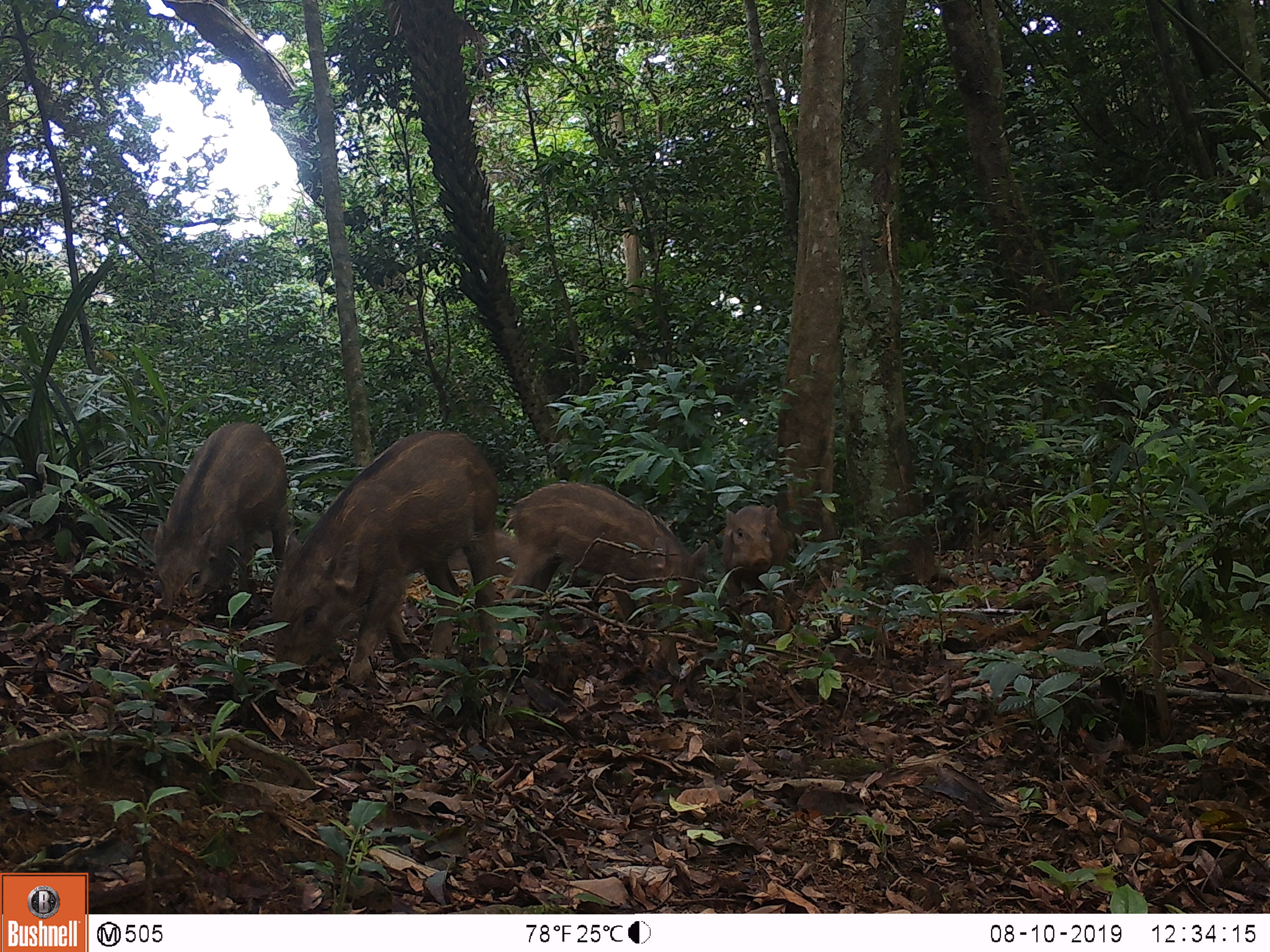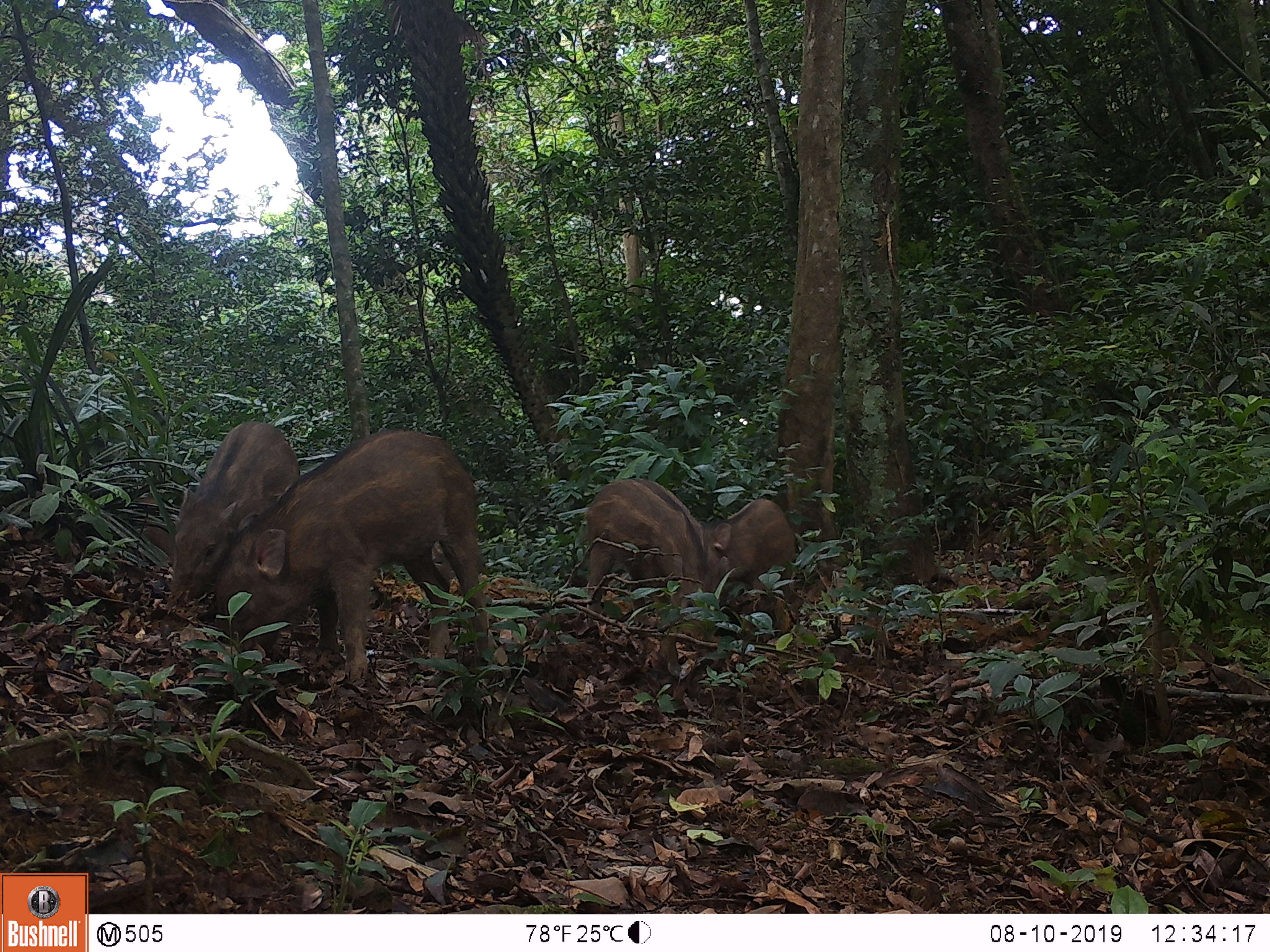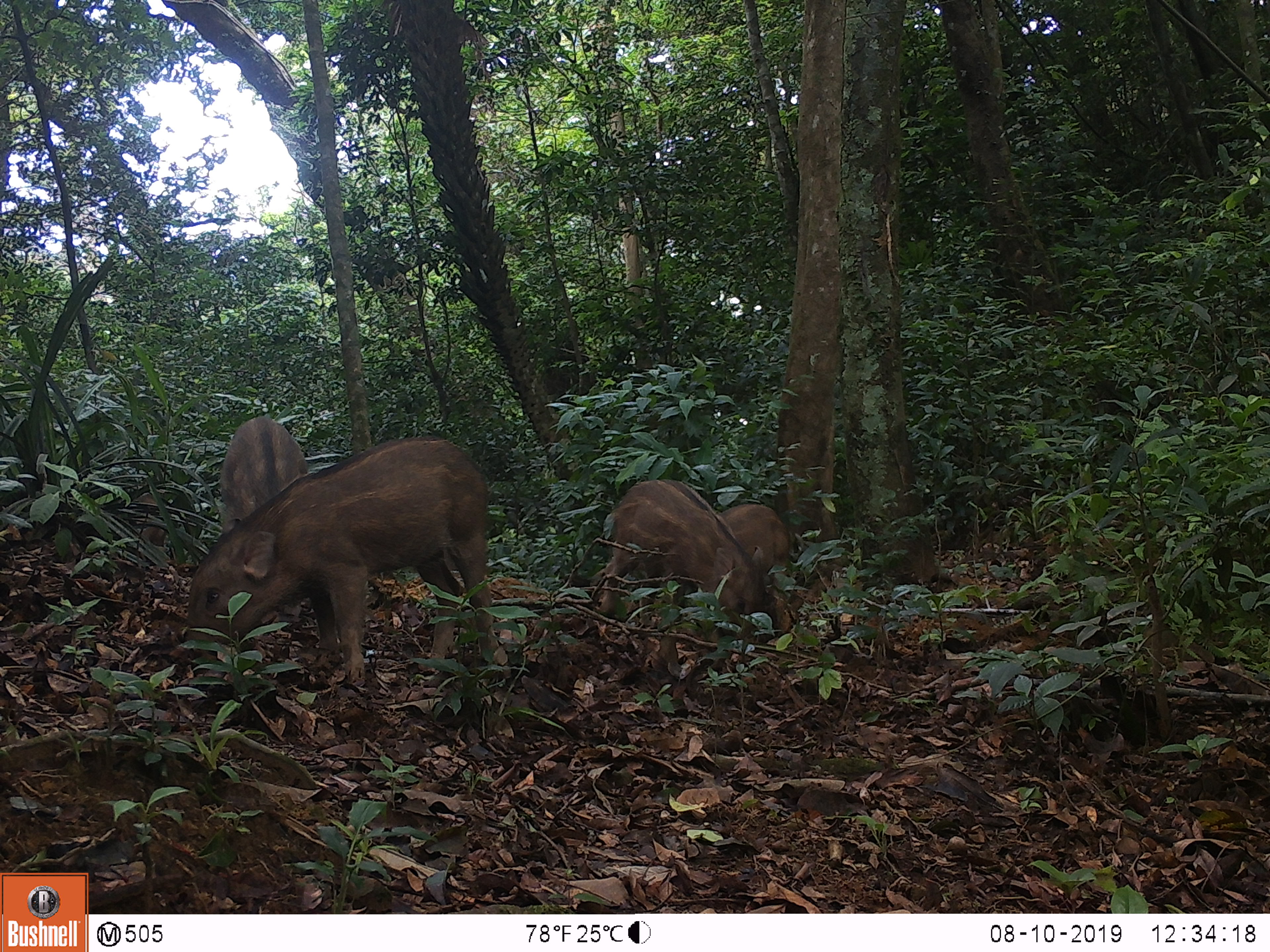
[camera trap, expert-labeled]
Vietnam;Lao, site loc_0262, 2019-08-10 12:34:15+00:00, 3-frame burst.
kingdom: Animalia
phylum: Chordata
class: Mammalia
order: Artiodactyla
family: Suidae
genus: Sus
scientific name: Sus scrofa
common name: eurasian wild pig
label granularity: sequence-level